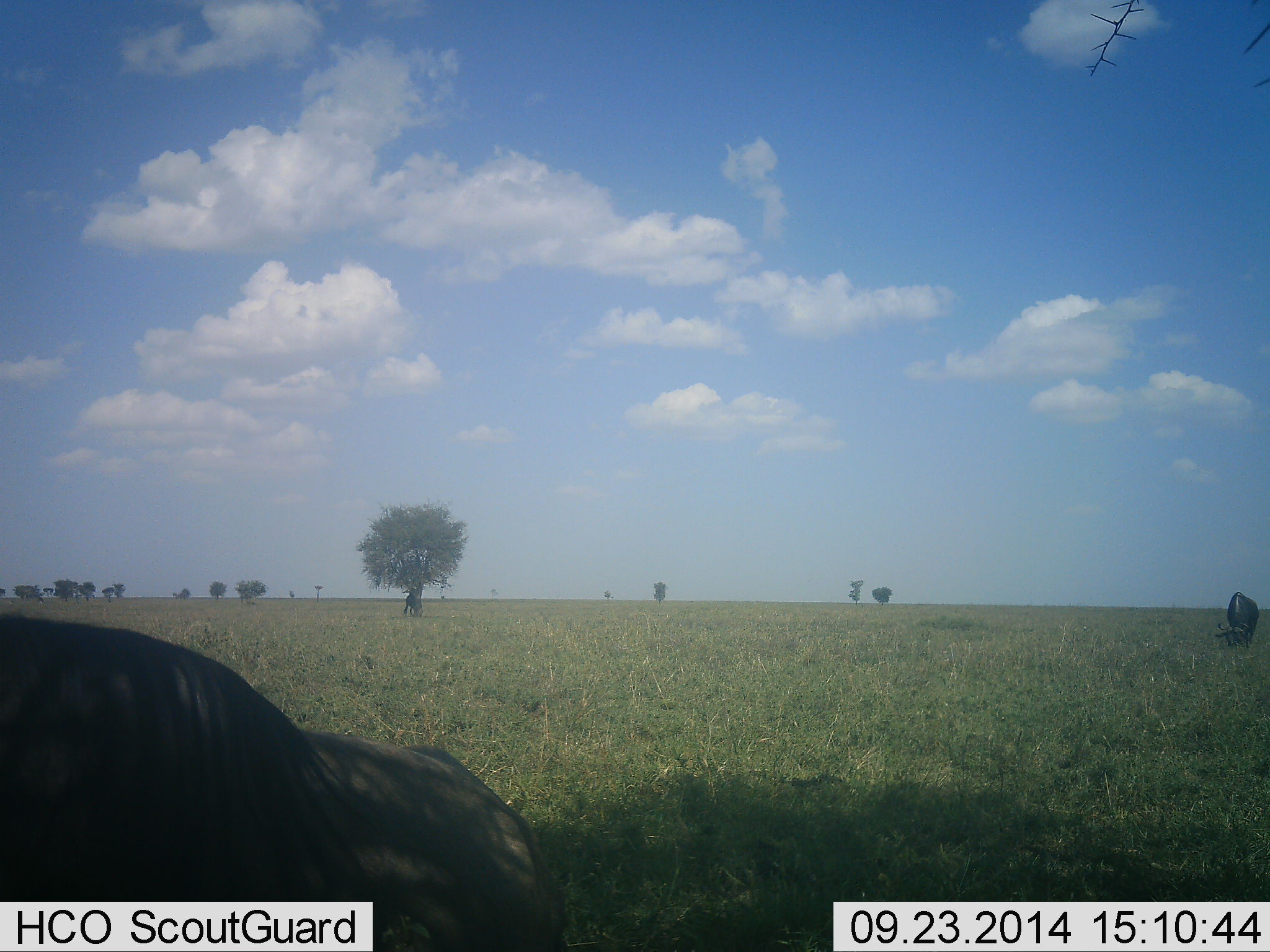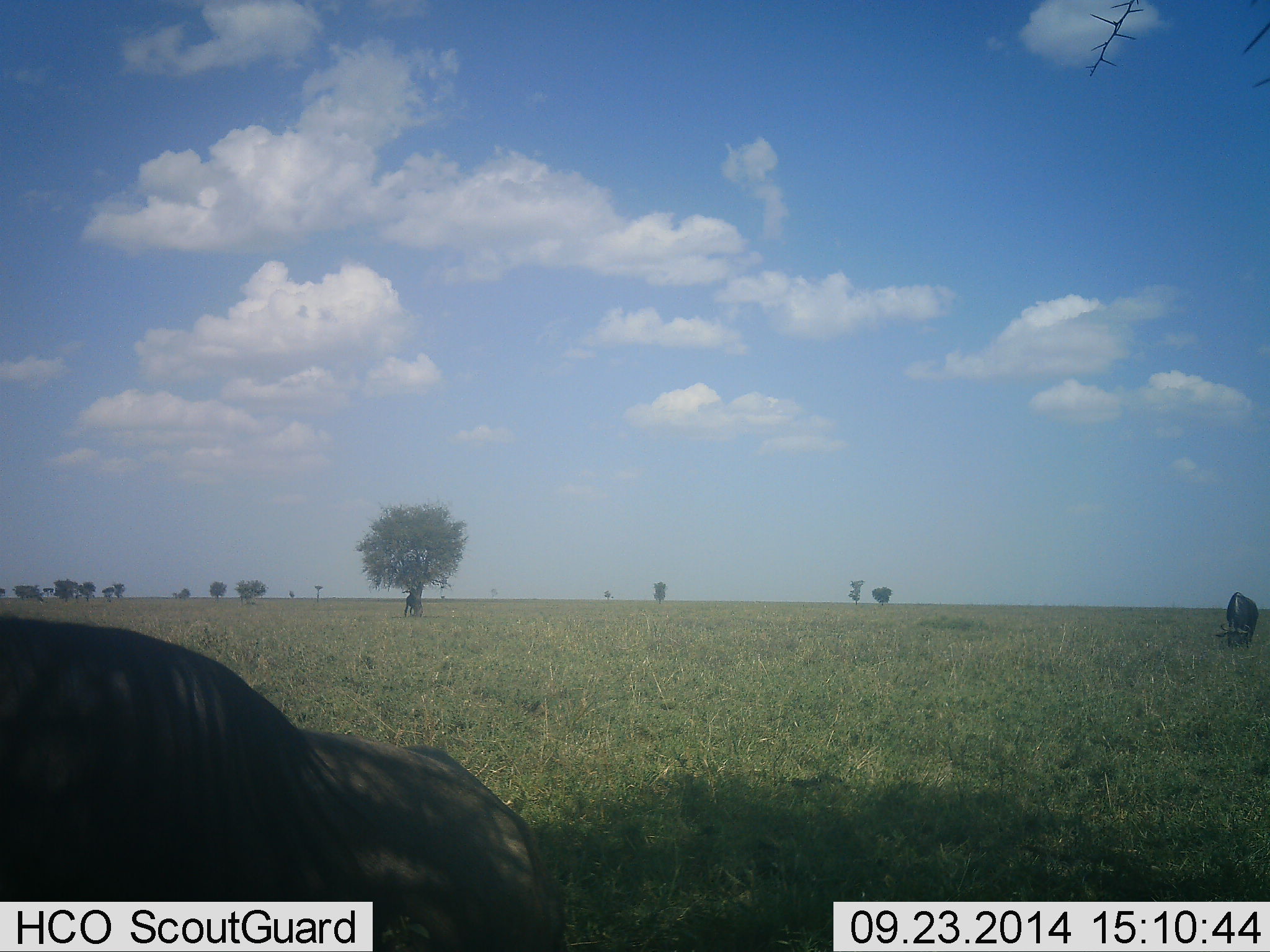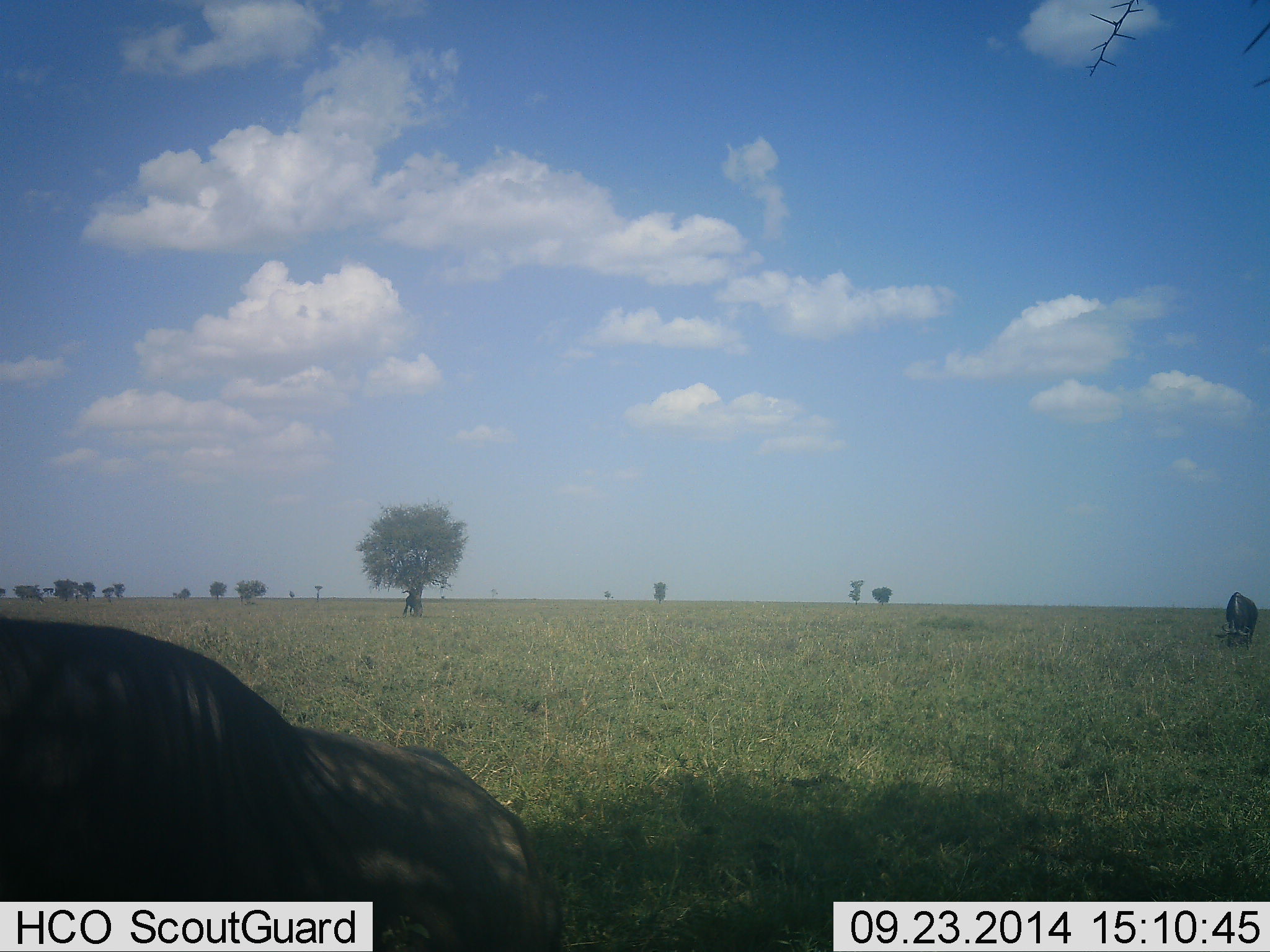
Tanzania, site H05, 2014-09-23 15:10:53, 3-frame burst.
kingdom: Animalia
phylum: Chordata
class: Mammalia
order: Artiodactyla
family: Bovidae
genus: Connochaetes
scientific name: Connochaetes taurinus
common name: blue wildebeest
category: wildebeest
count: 2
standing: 10%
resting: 60%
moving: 10%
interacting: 0%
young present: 0%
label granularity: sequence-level